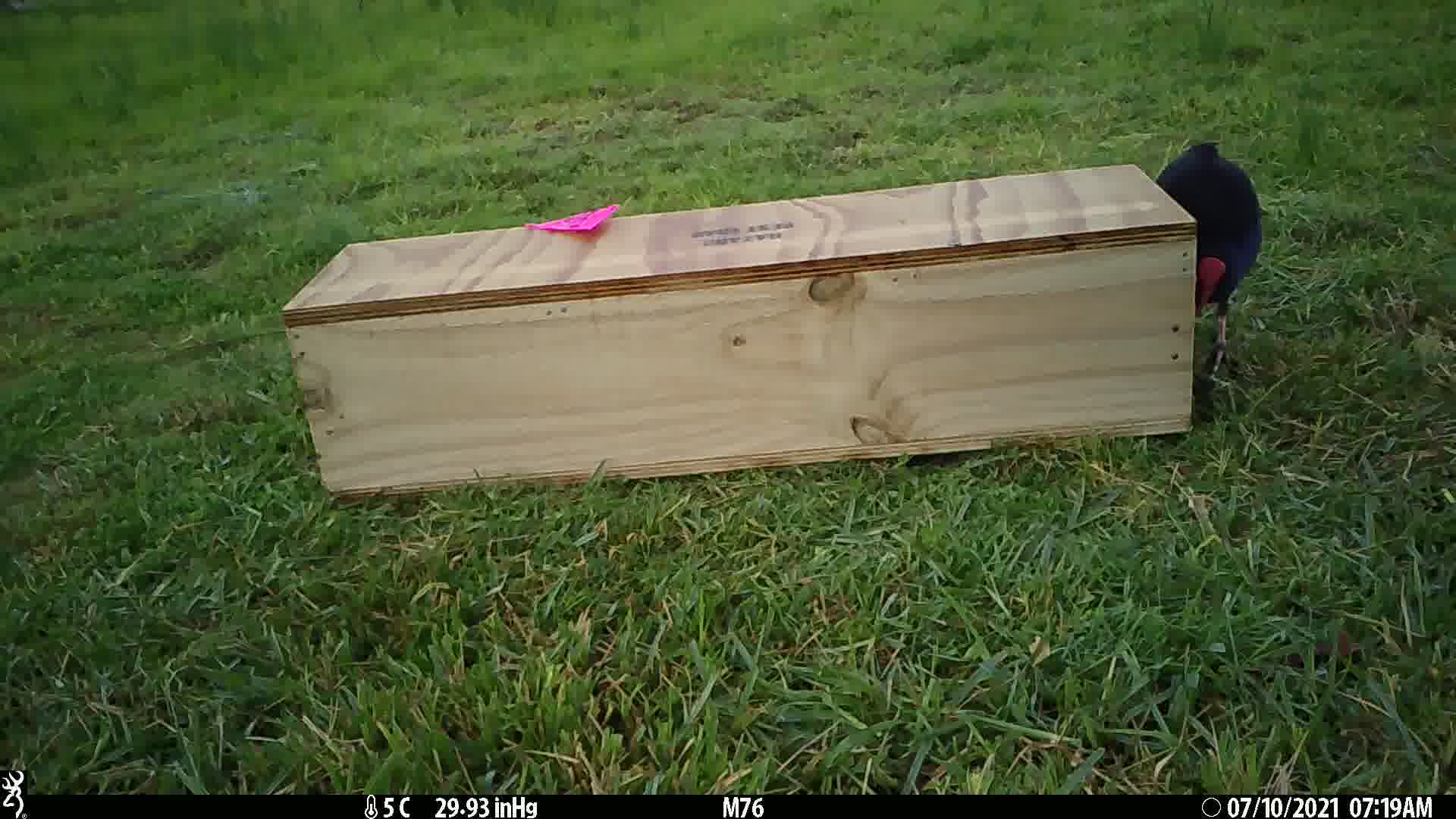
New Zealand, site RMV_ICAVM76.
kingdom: Animalia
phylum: Chordata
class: Aves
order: Gruiformes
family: Rallidae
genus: Porphyrio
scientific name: Porphyrio melanotus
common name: australasian swamphen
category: pukeko